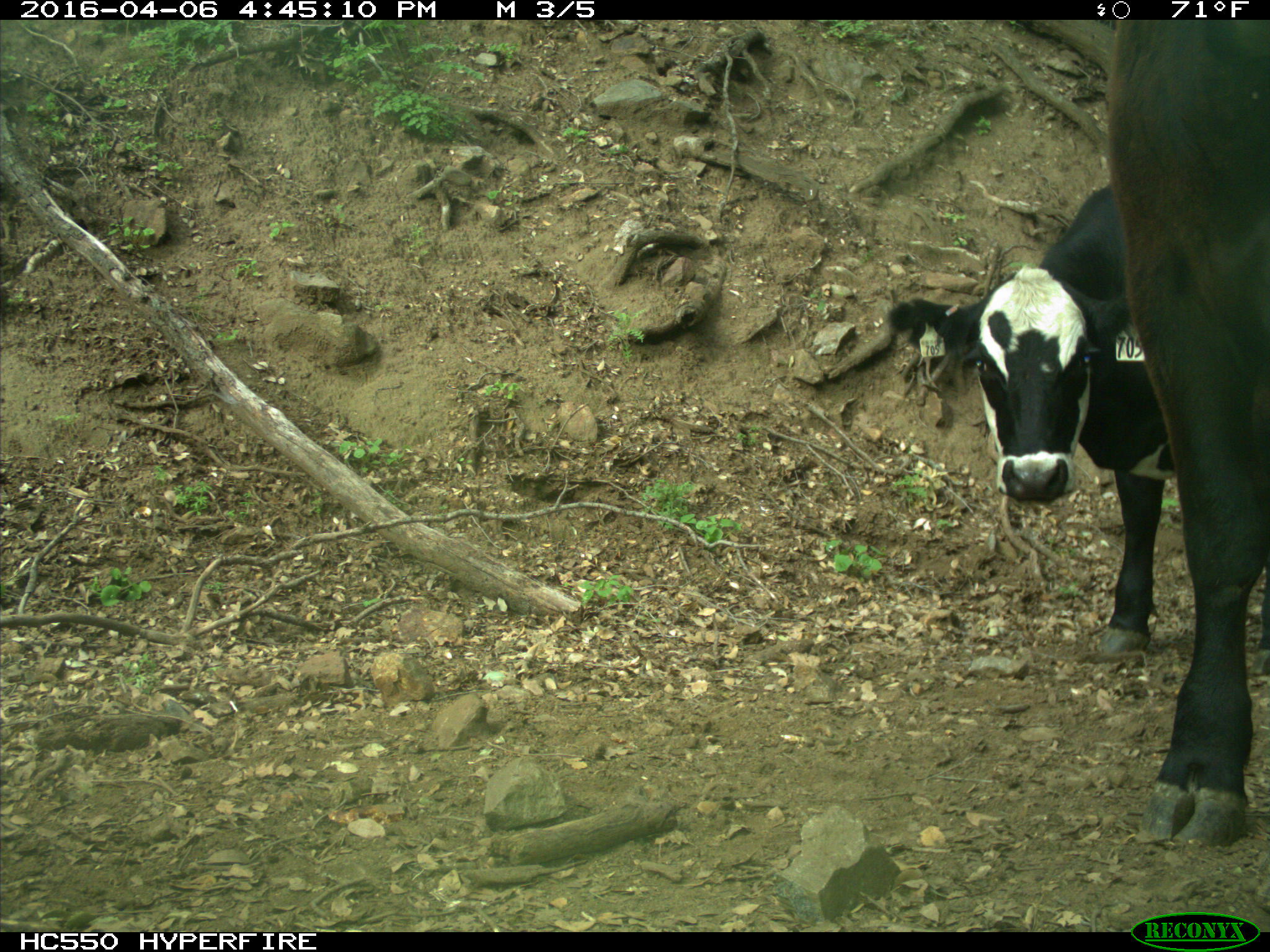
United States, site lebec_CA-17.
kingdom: Animalia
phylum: Chordata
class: Mammalia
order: Artiodactyla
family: Bovidae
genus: Bos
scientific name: Bos taurus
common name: domestic cow